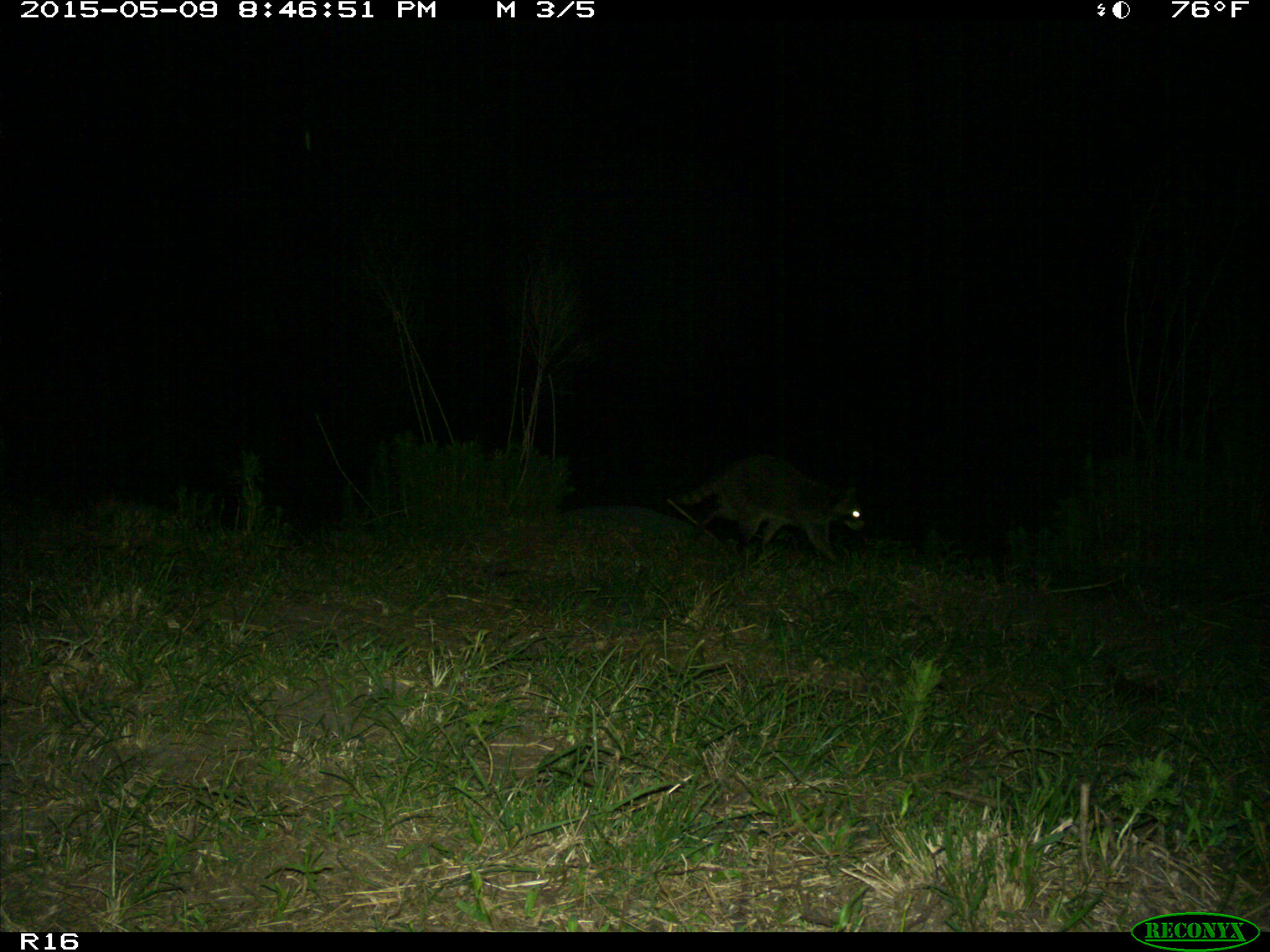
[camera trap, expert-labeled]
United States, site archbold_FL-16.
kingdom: Animalia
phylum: Chordata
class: Mammalia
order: Carnivora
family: Procyonidae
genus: Procyon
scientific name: Procyon lotor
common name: common raccoon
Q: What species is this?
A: Procyon lotor (common raccoon).